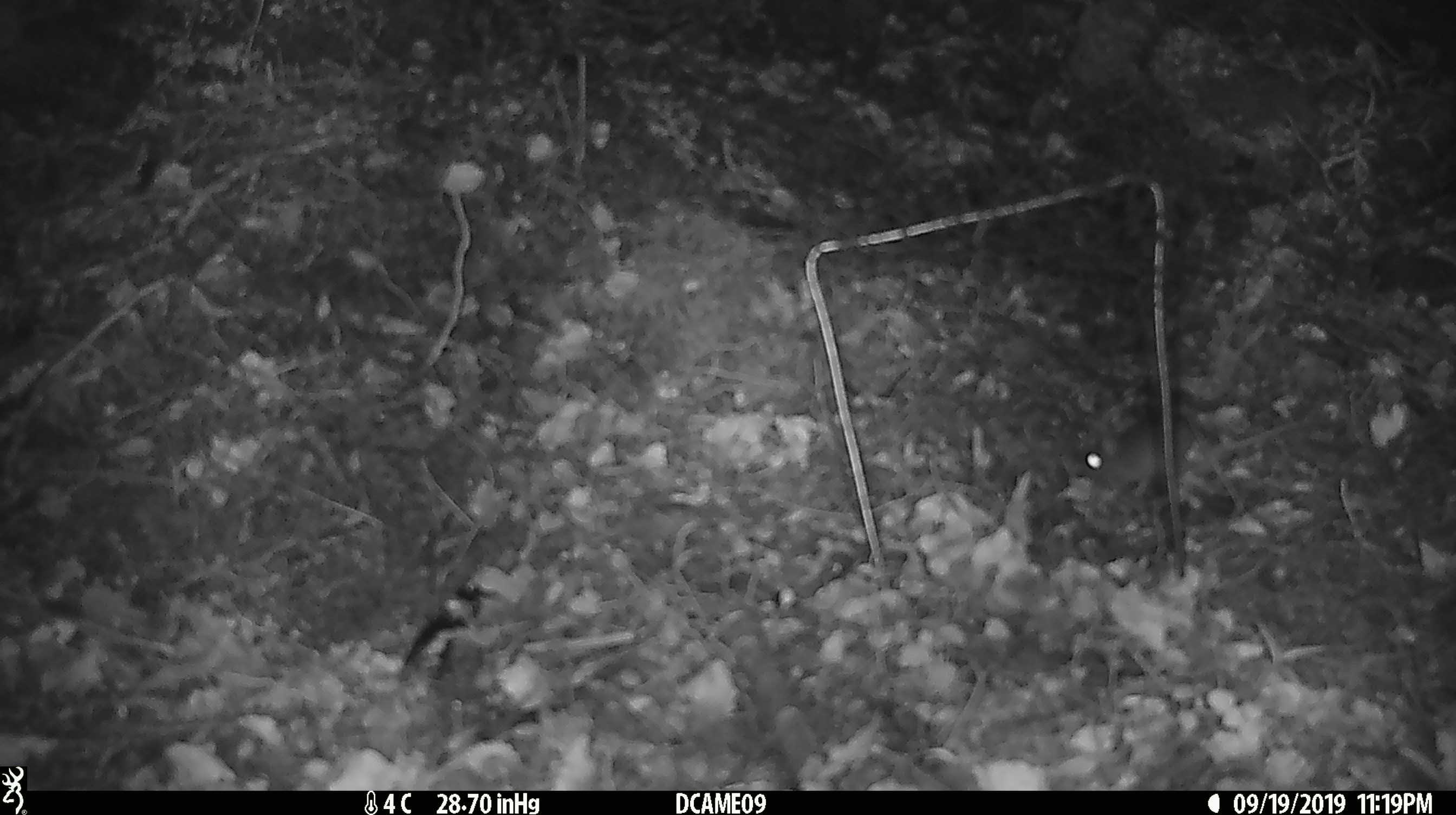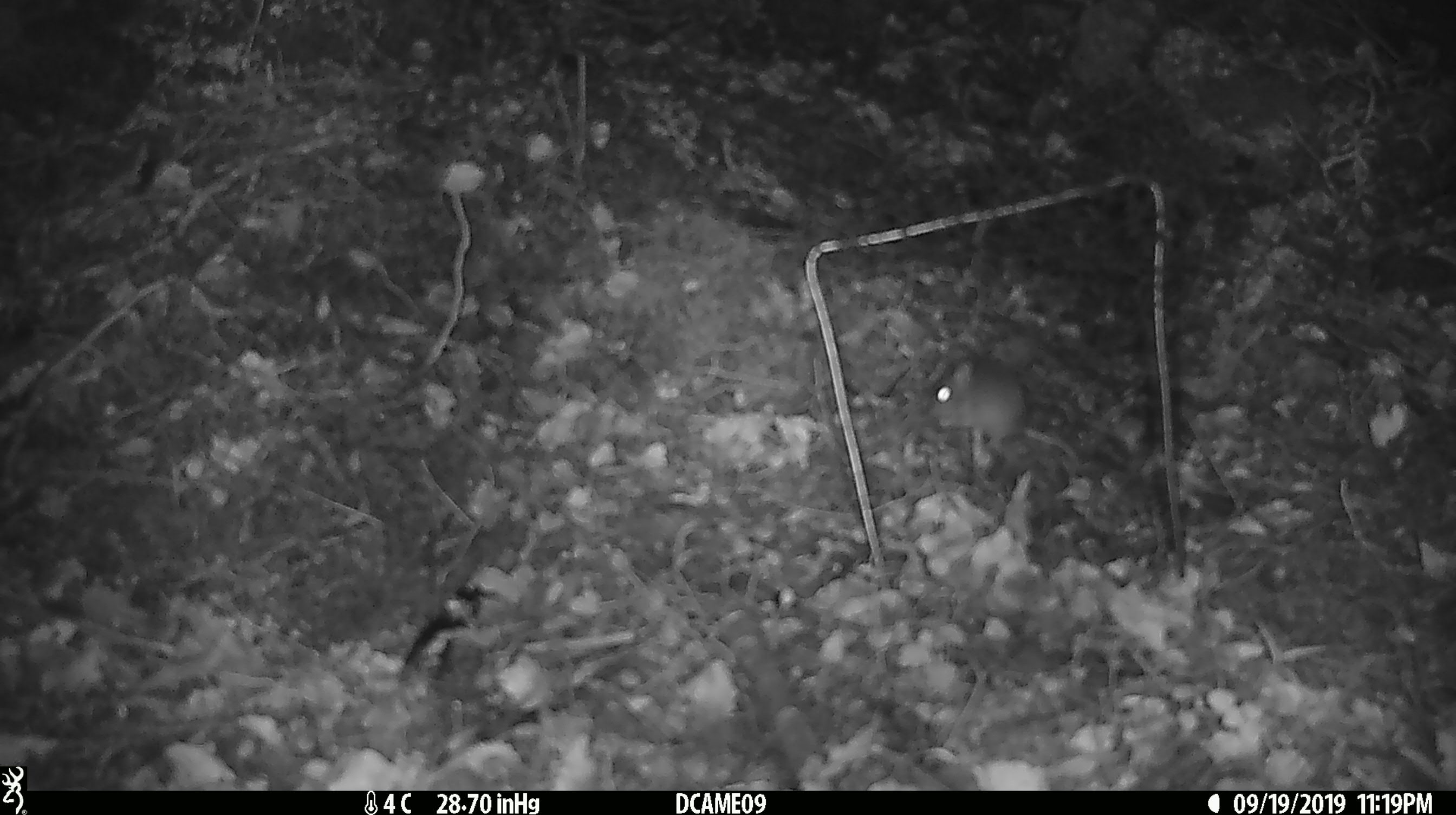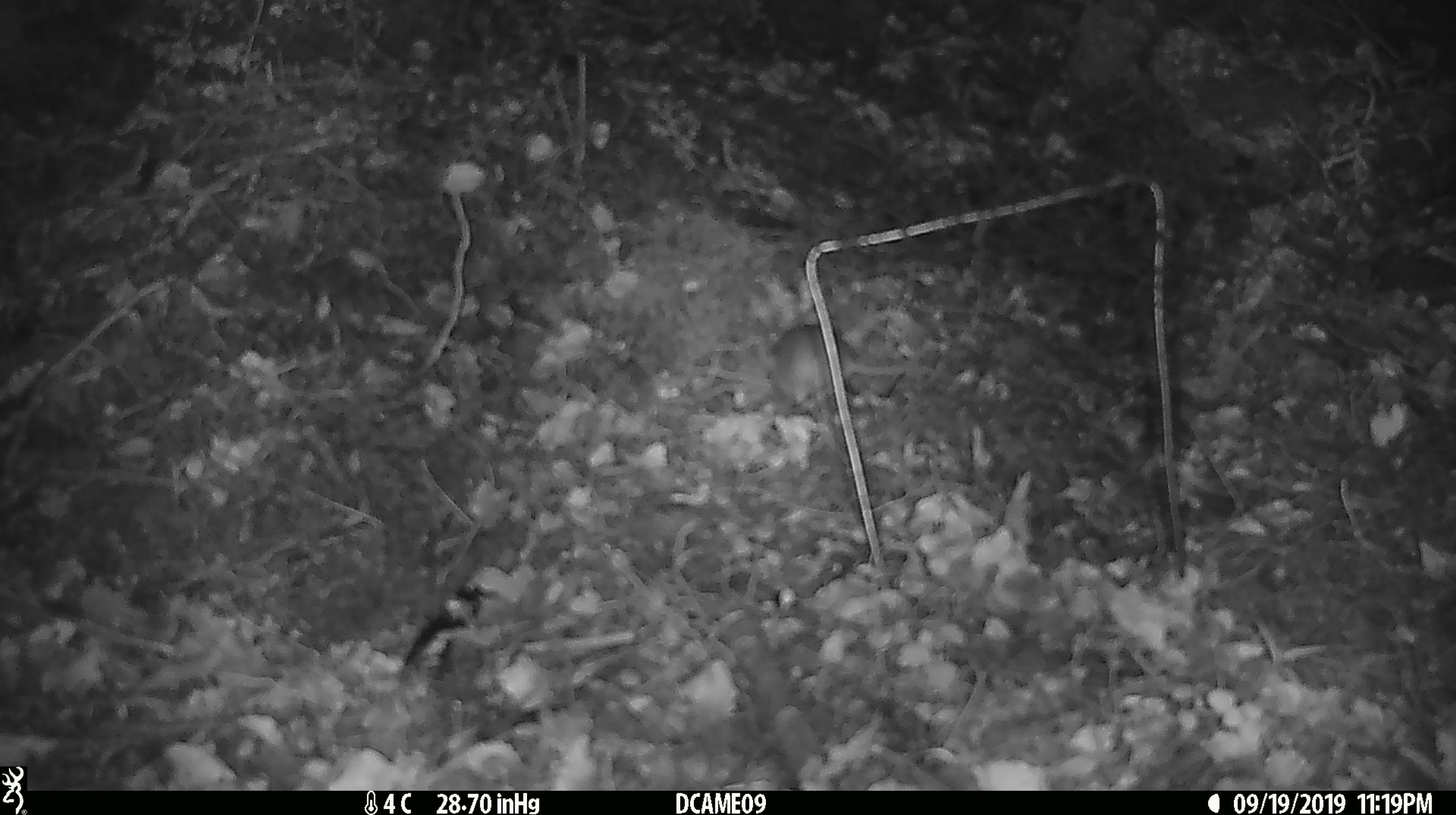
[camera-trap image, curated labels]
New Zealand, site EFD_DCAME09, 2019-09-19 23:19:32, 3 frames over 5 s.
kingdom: Animalia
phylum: Chordata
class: Mammalia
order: Rodentia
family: Muridae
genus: Mus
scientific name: Mus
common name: mouse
Mouse (Mus).